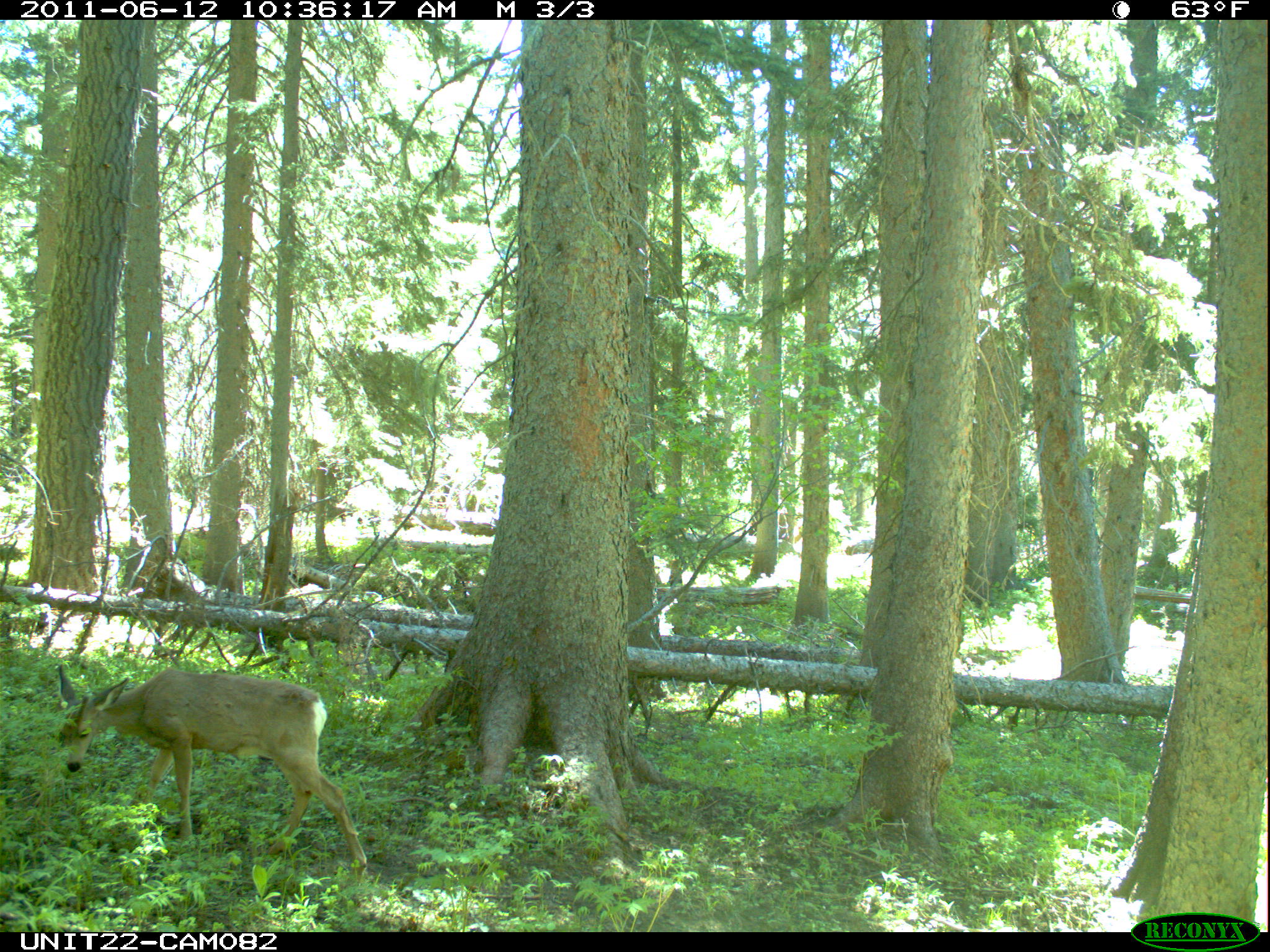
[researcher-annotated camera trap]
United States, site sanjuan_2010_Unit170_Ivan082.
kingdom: Animalia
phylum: Chordata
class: Mammalia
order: Artiodactyla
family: Cervidae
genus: Odocoileus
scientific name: Odocoileus hemionus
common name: mule deer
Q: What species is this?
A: Odocoileus hemionus (mule deer).